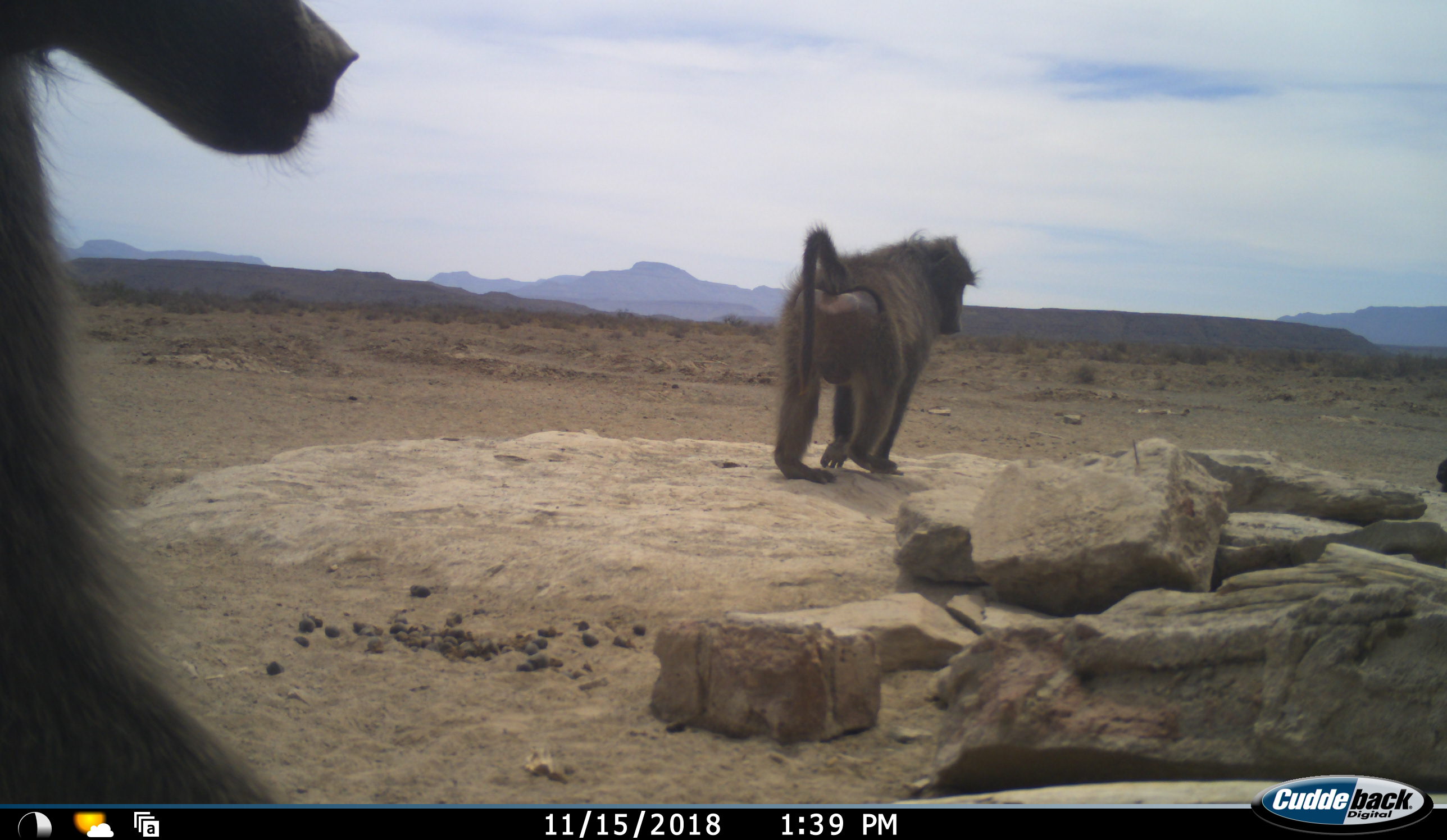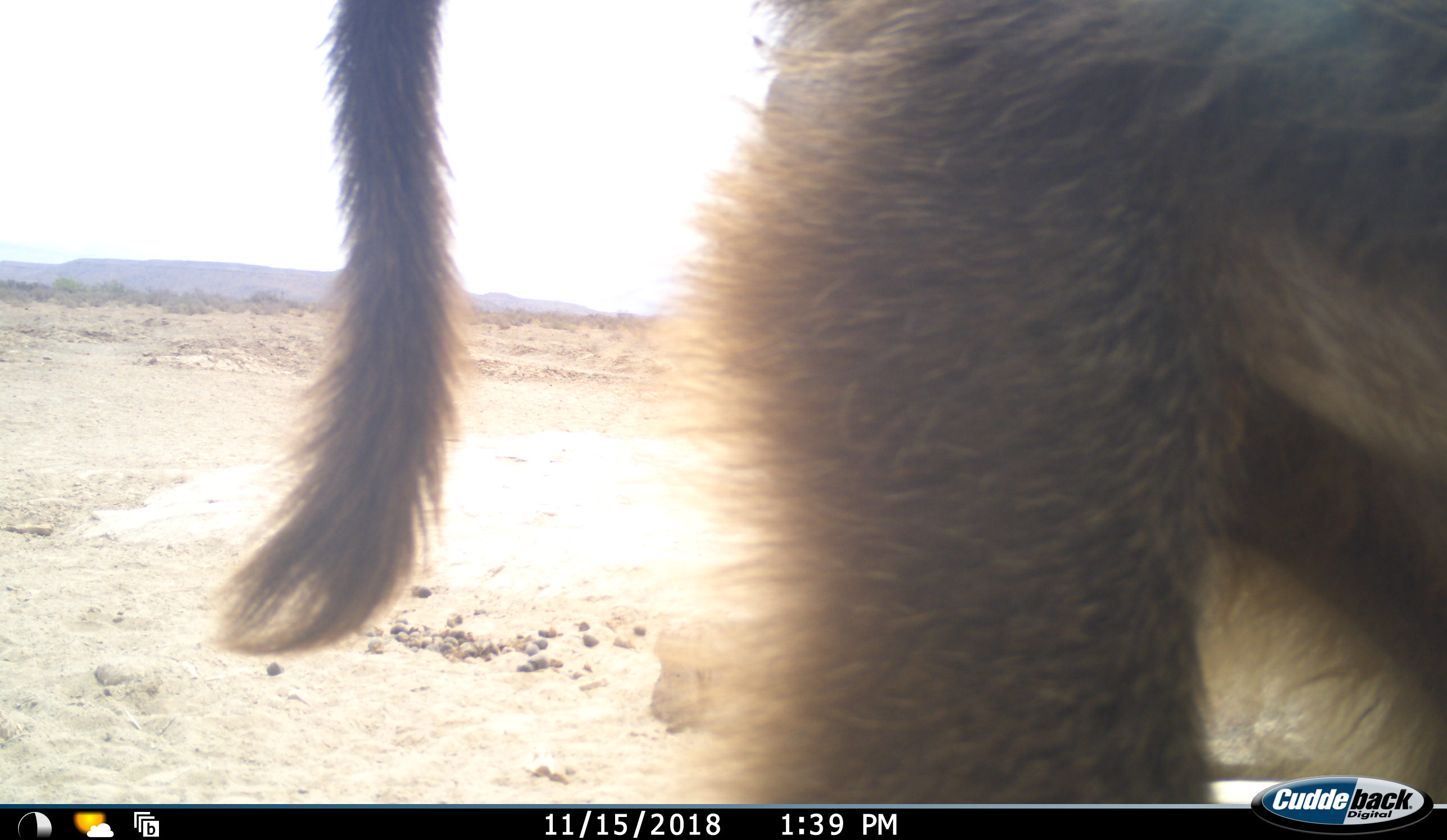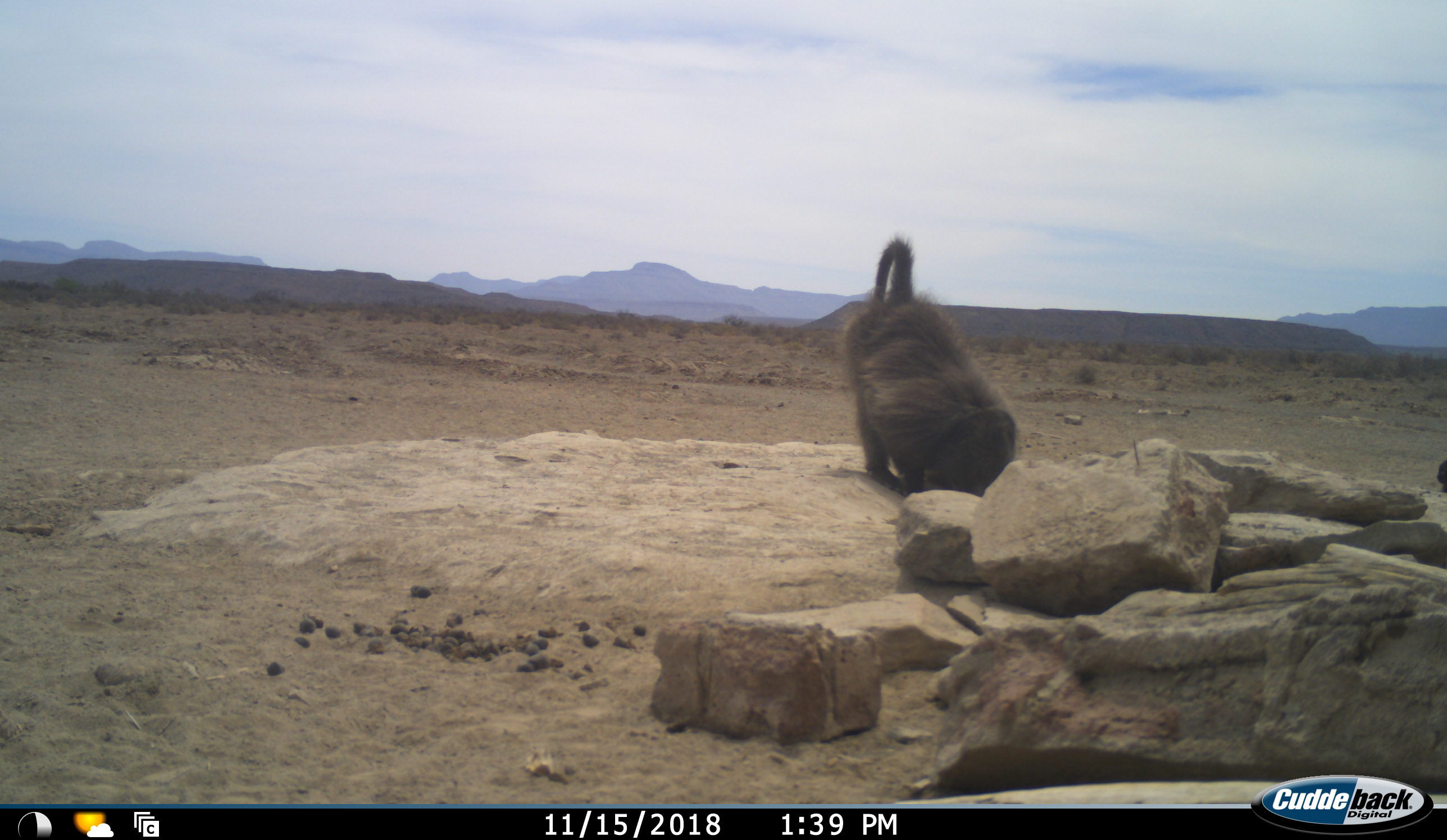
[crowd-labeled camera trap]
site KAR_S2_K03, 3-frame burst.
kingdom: Animalia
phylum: Chordata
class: Mammalia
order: Primates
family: Cercopithecidae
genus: Papio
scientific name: Papio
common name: baboon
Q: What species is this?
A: Baboon (Papio).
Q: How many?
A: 2.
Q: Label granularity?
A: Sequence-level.